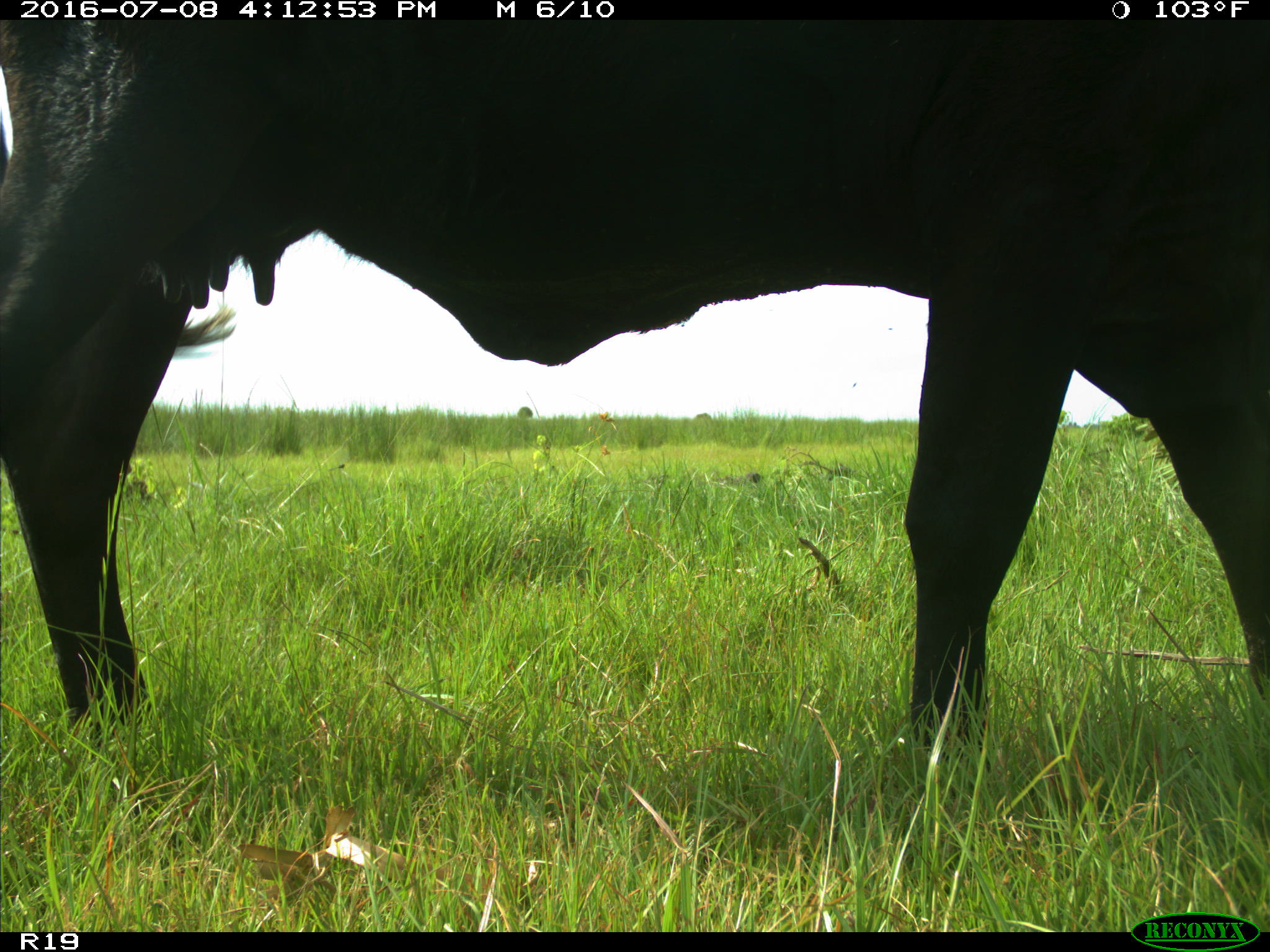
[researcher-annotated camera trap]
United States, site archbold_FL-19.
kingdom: Animalia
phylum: Chordata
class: Mammalia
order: Artiodactyla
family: Bovidae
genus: Bos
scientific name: Bos taurus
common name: domestic cow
Bos taurus (domestic cow).